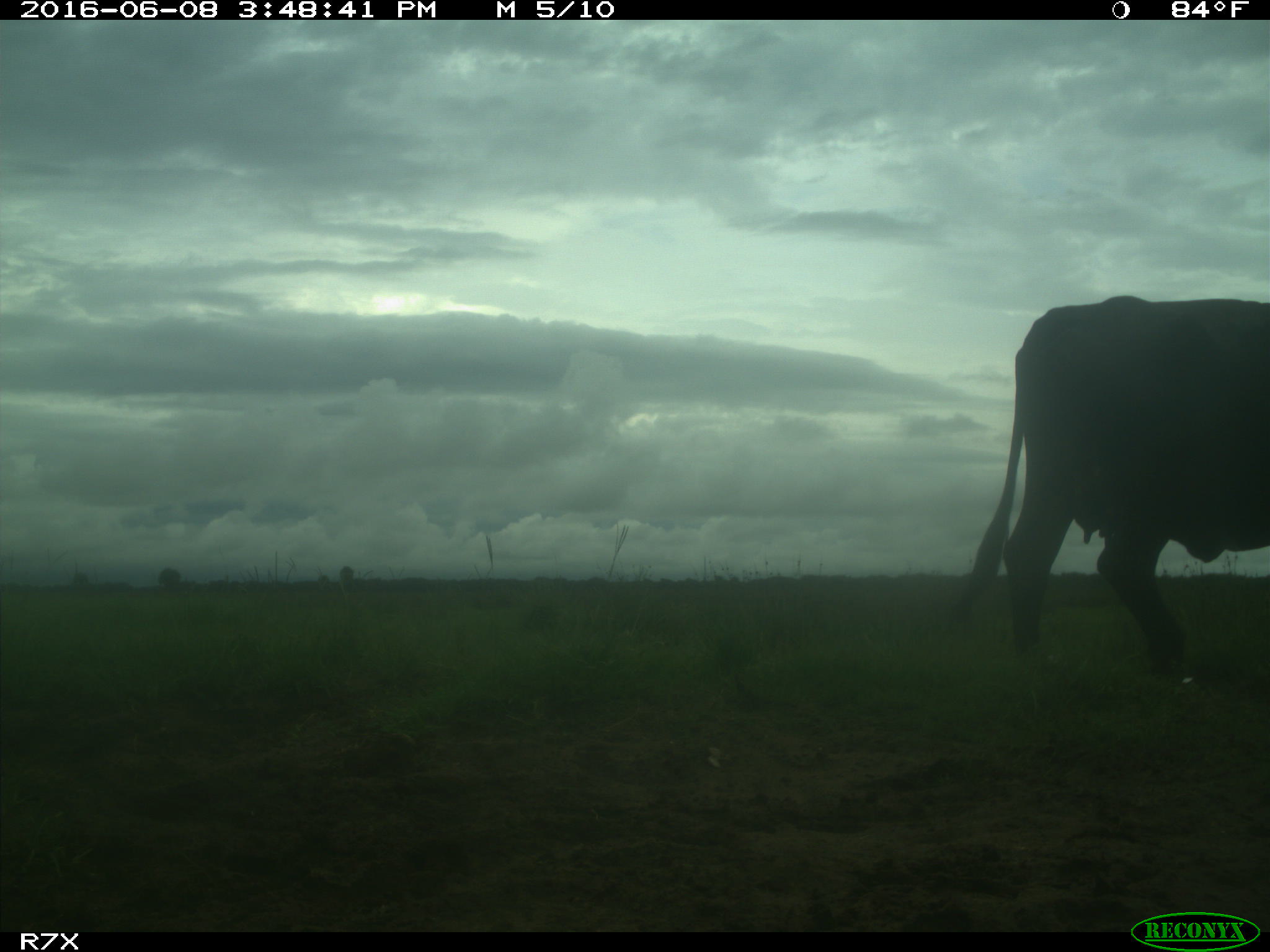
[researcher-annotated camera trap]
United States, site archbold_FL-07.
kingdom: Animalia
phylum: Chordata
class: Mammalia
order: Artiodactyla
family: Bovidae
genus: Bos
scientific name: Bos taurus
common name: domestic cow